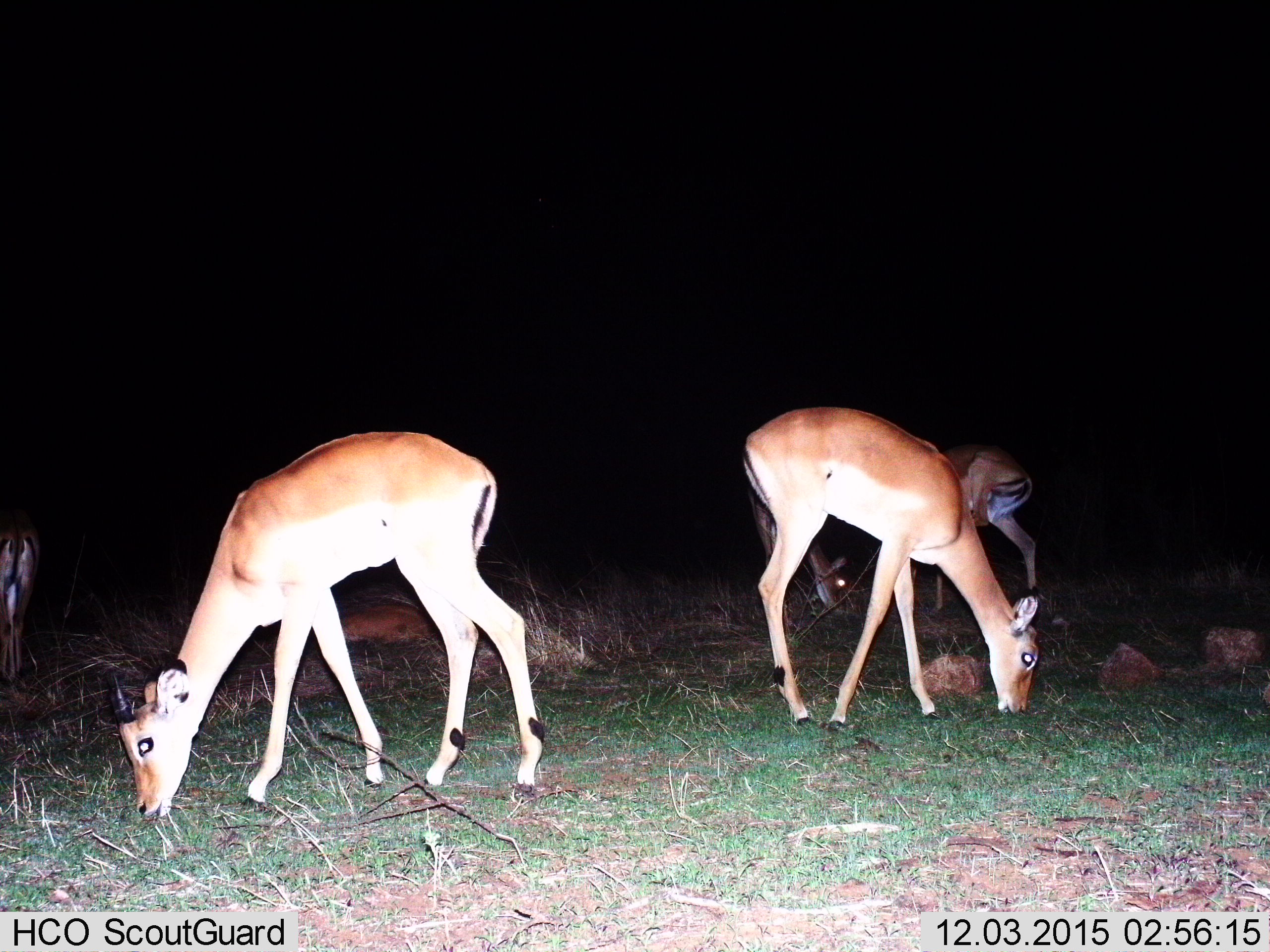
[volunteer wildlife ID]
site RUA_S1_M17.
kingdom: Animalia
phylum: Chordata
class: Mammalia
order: Artiodactyla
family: Bovidae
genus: Aepyceros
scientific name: Aepyceros melampus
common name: impala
Impala (Aepyceros melampus), count 5. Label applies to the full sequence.